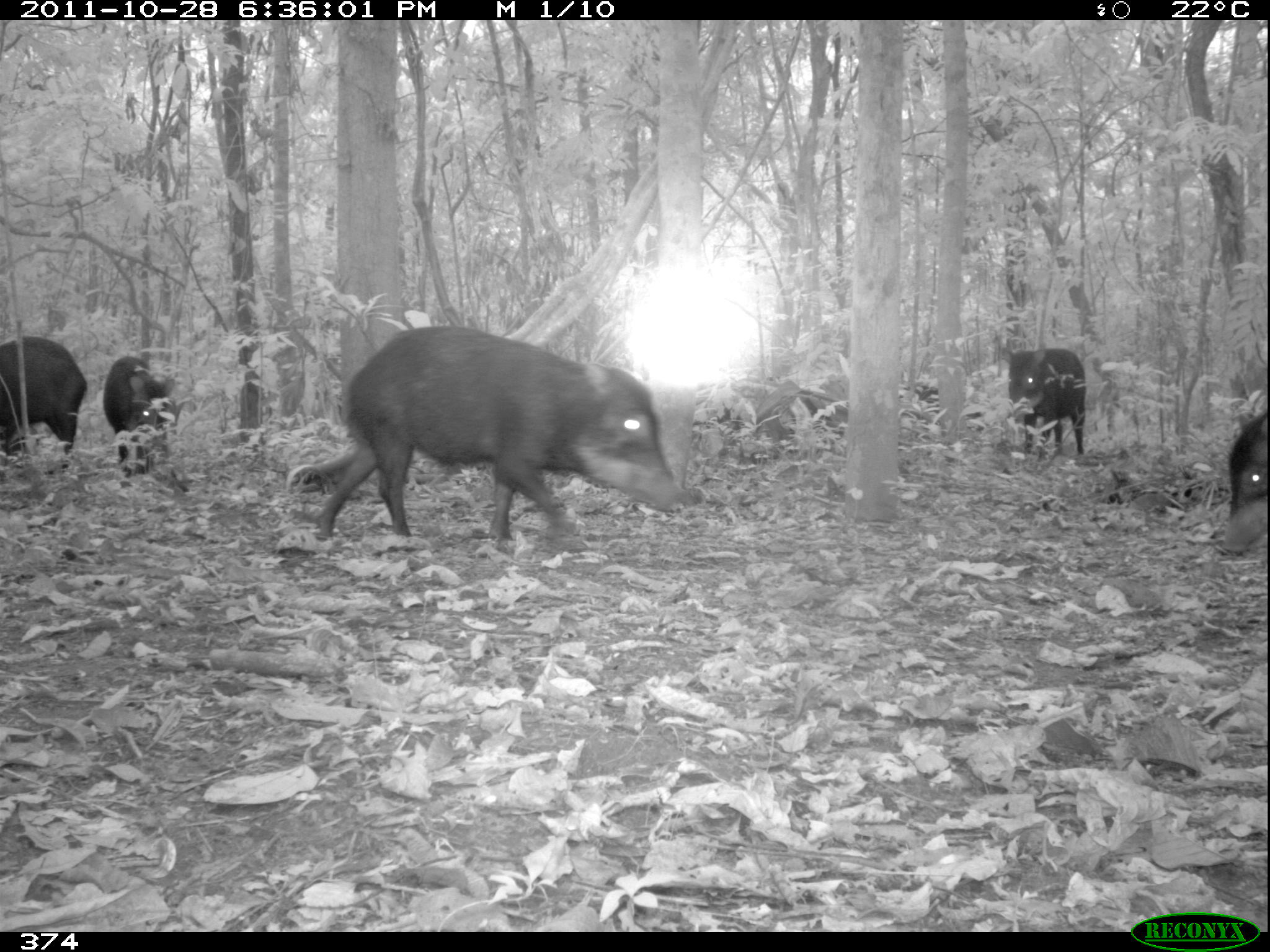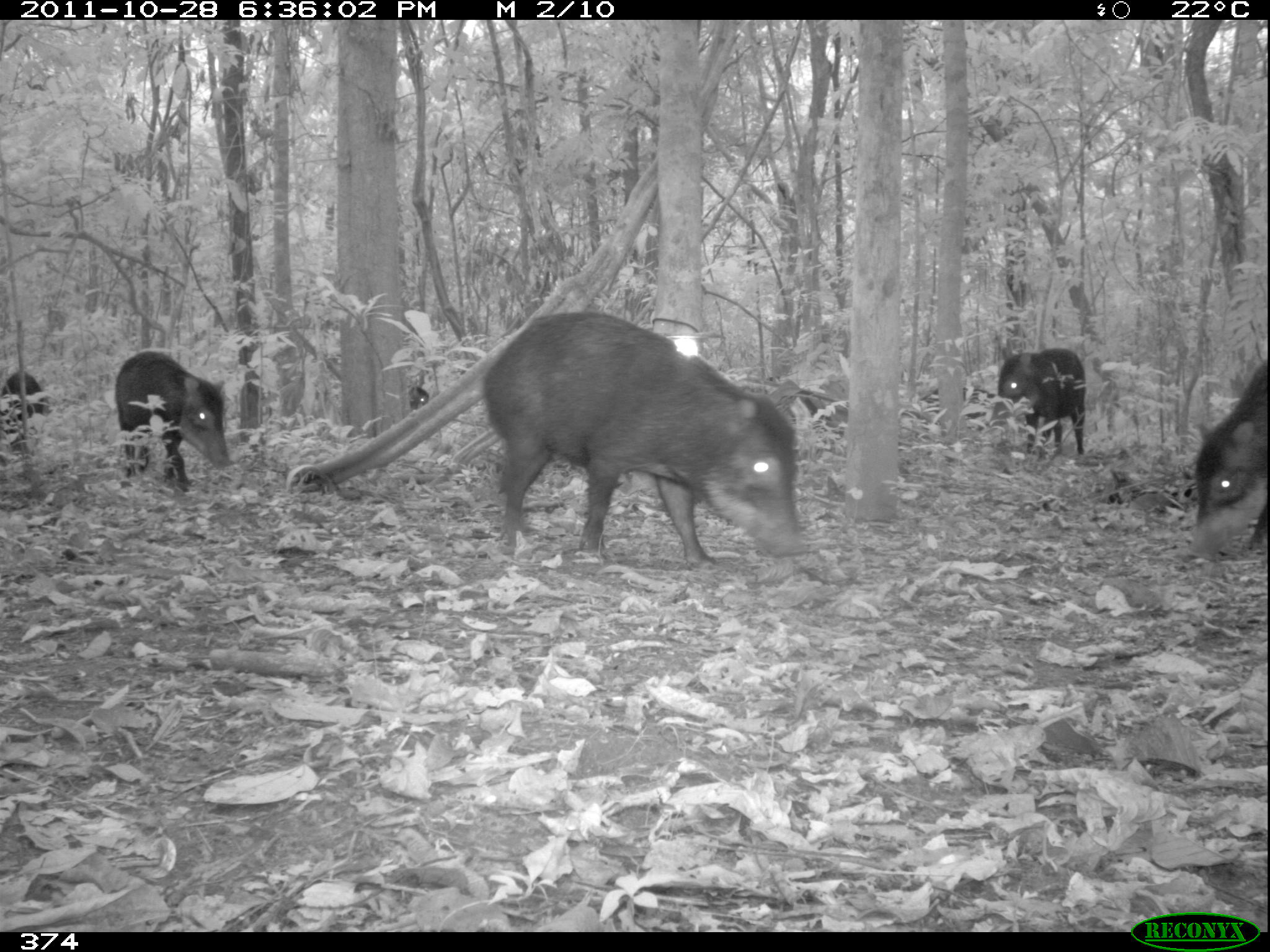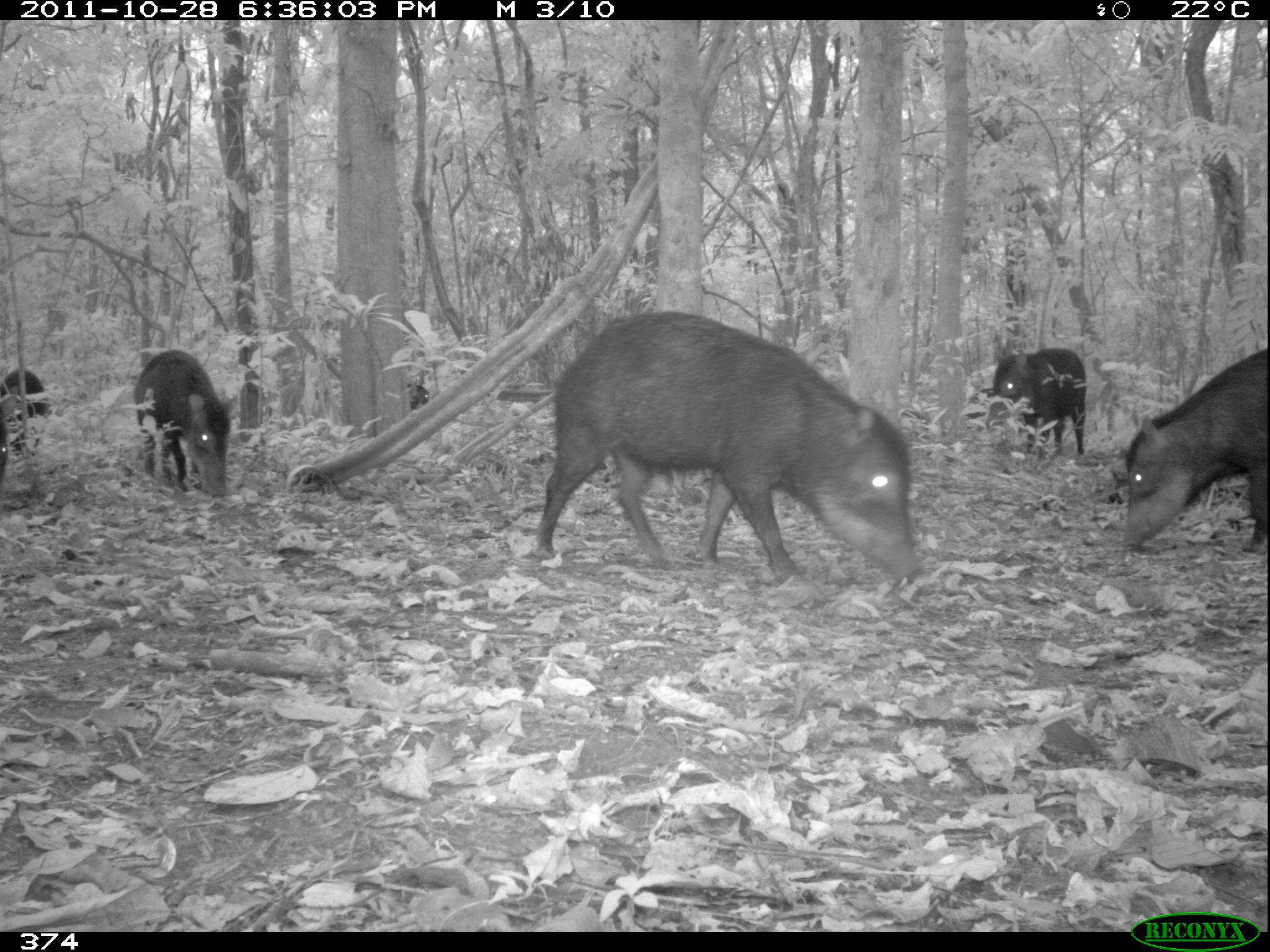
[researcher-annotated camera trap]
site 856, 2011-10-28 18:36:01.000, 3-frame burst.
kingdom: Animalia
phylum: Chordata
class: Mammalia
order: Artiodactyla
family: Tayassuidae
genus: Tayassu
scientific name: Tayassu pecari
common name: white-lipped peccary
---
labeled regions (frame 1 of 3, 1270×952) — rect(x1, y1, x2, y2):
tayassu pecari: rect(314, 325, 681, 551); rect(2, 325, 87, 480); rect(101, 352, 180, 480); rect(1005, 346, 1087, 454); rect(1218, 402, 1270, 559)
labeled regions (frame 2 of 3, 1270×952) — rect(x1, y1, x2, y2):
tayassu pecari: rect(483, 312, 800, 568); rect(1187, 357, 1270, 560); rect(114, 351, 231, 494); rect(997, 348, 1085, 453); rect(0, 368, 44, 451); rect(406, 386, 429, 411)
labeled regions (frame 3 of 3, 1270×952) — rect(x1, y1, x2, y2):
tayassu pecari: rect(531, 310, 923, 583); rect(1121, 345, 1265, 554); rect(133, 349, 231, 498); rect(984, 348, 1087, 459); rect(0, 369, 46, 478); rect(406, 383, 429, 410)